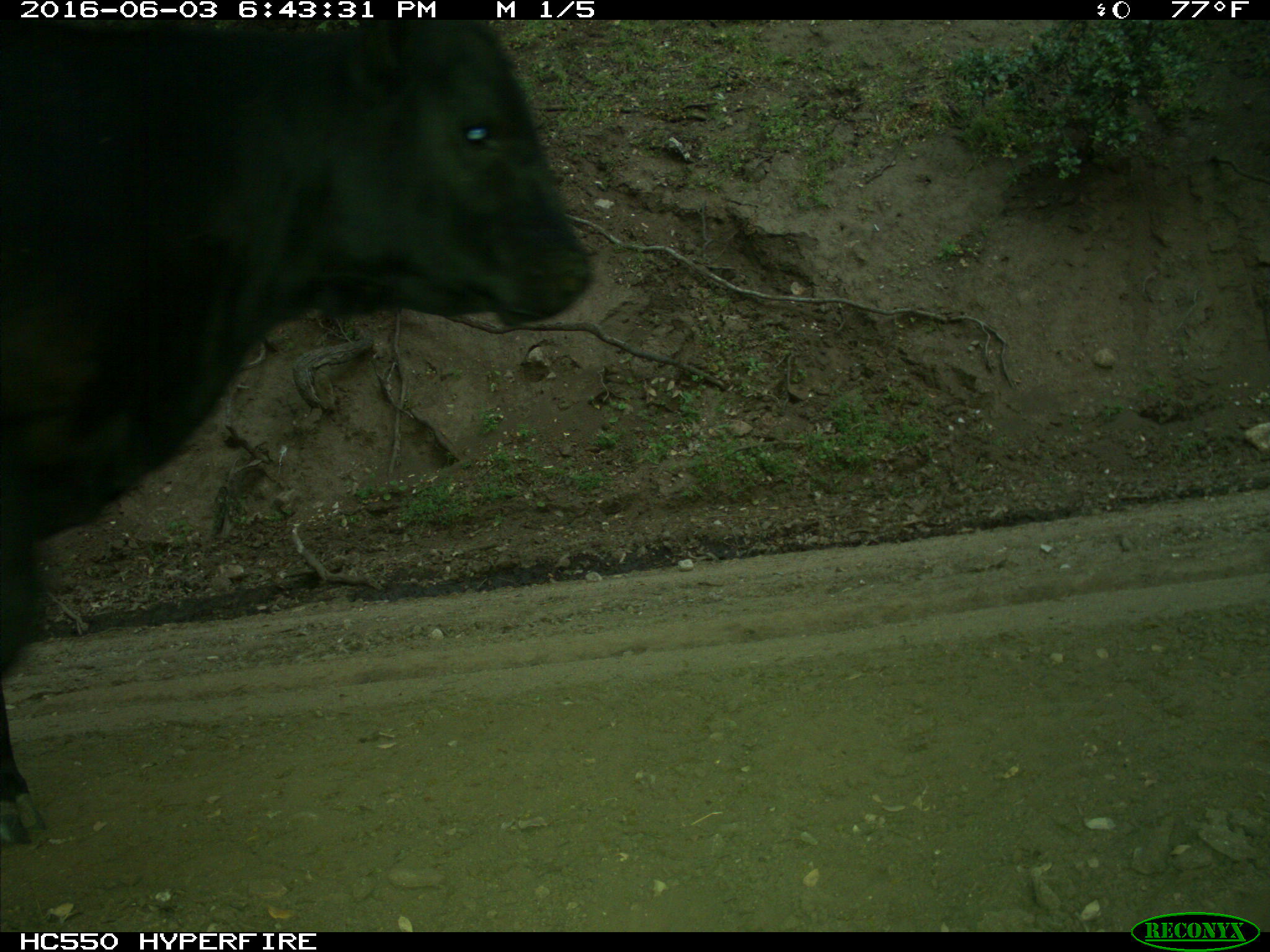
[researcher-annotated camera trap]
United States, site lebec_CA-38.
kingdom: Animalia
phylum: Chordata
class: Mammalia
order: Artiodactyla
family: Bovidae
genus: Bos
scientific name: Bos taurus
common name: domestic cow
Bos taurus (domestic cow).